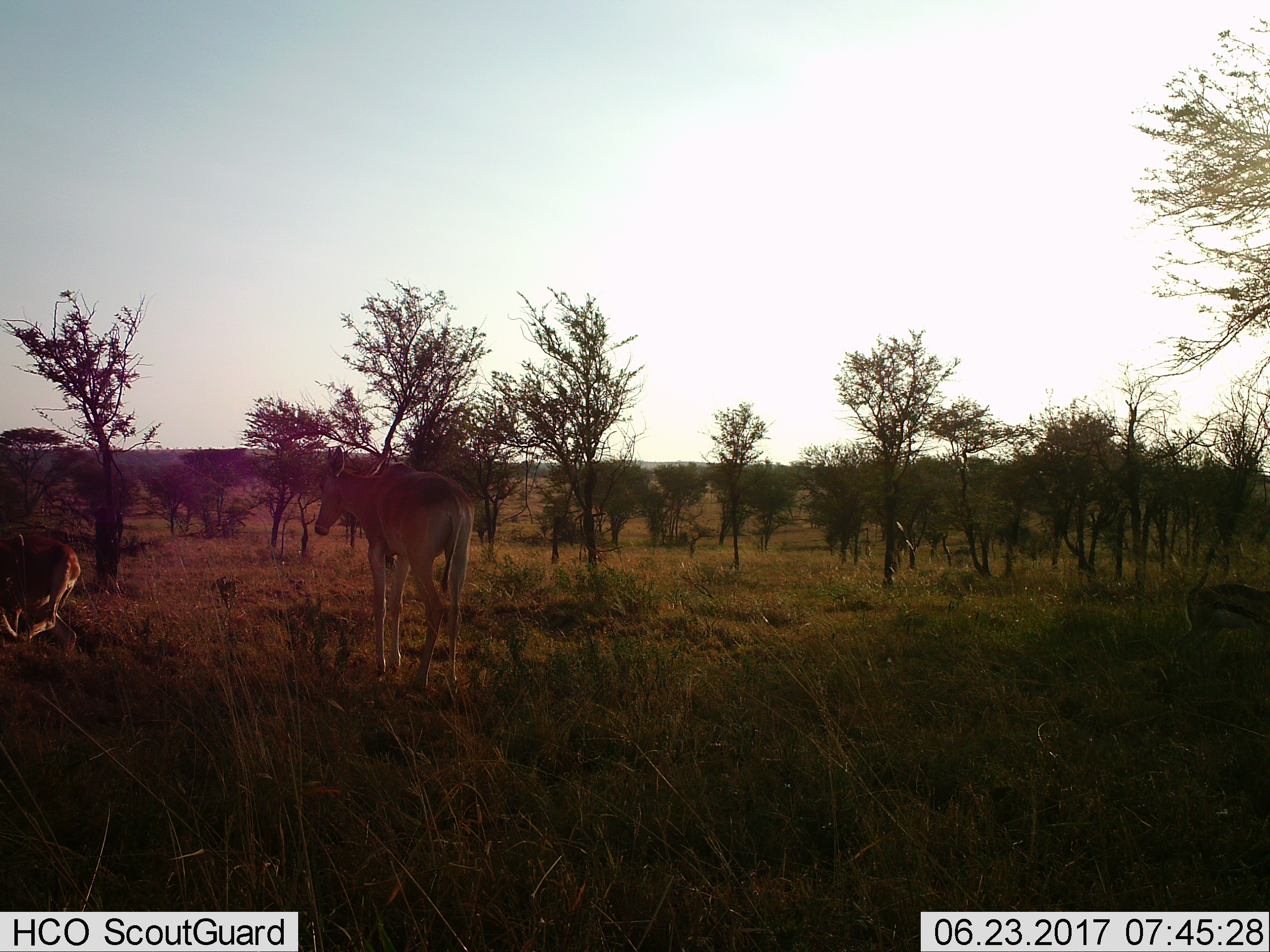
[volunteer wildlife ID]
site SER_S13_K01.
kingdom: Animalia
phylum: Chordata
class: Mammalia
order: Artiodactyla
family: Bovidae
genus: Alcelaphus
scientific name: Alcelaphus buselaphus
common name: hartebeest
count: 2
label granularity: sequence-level